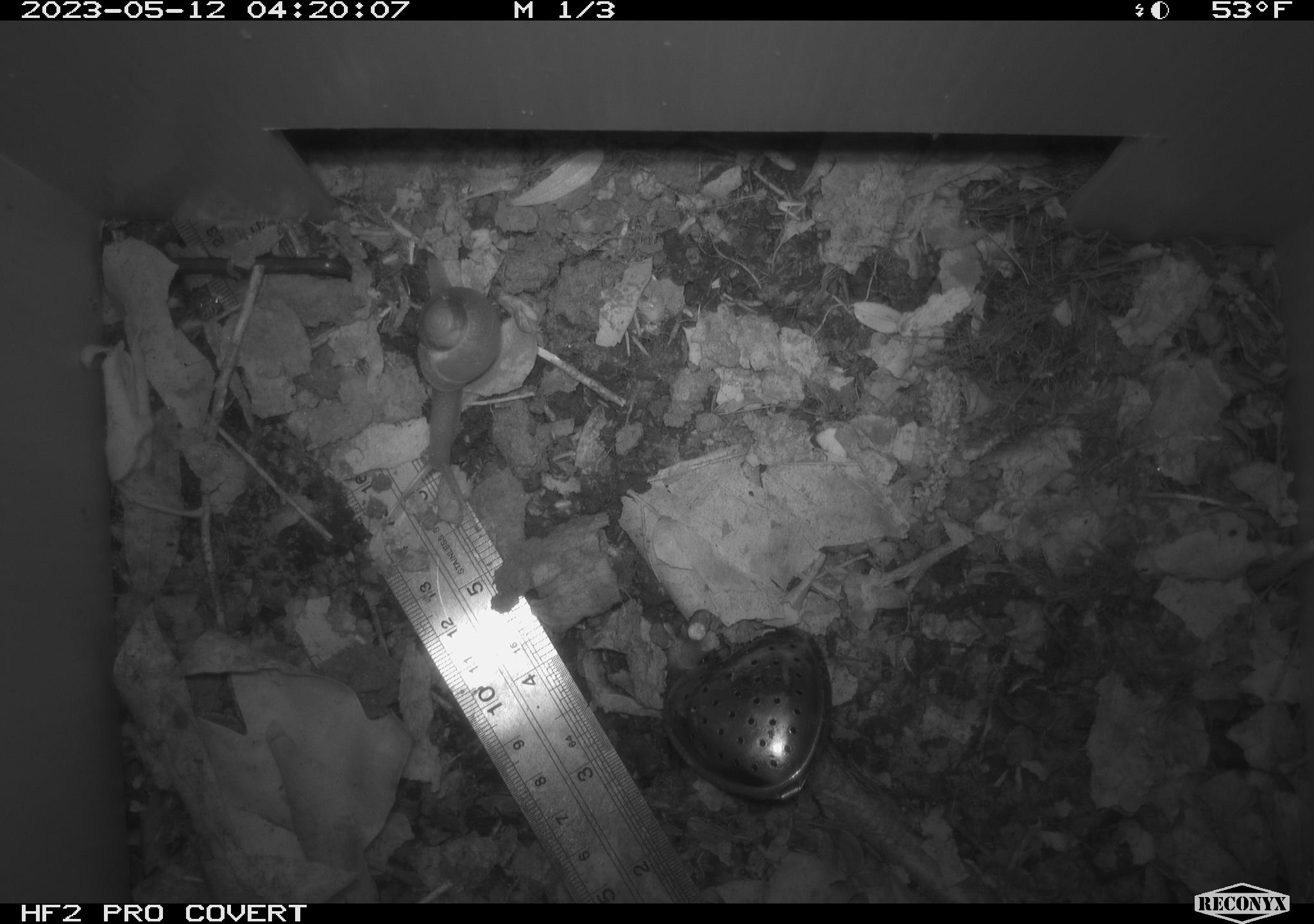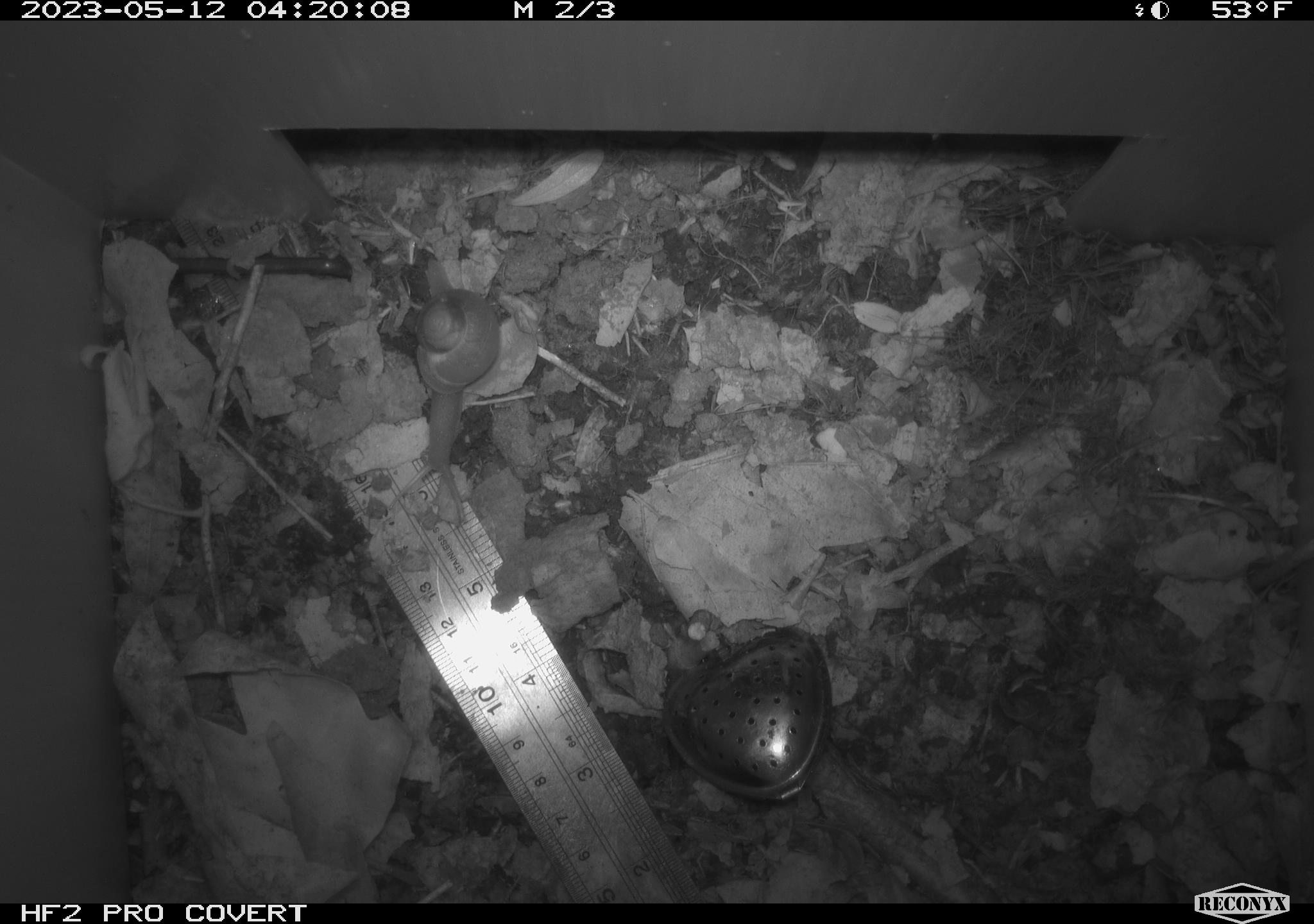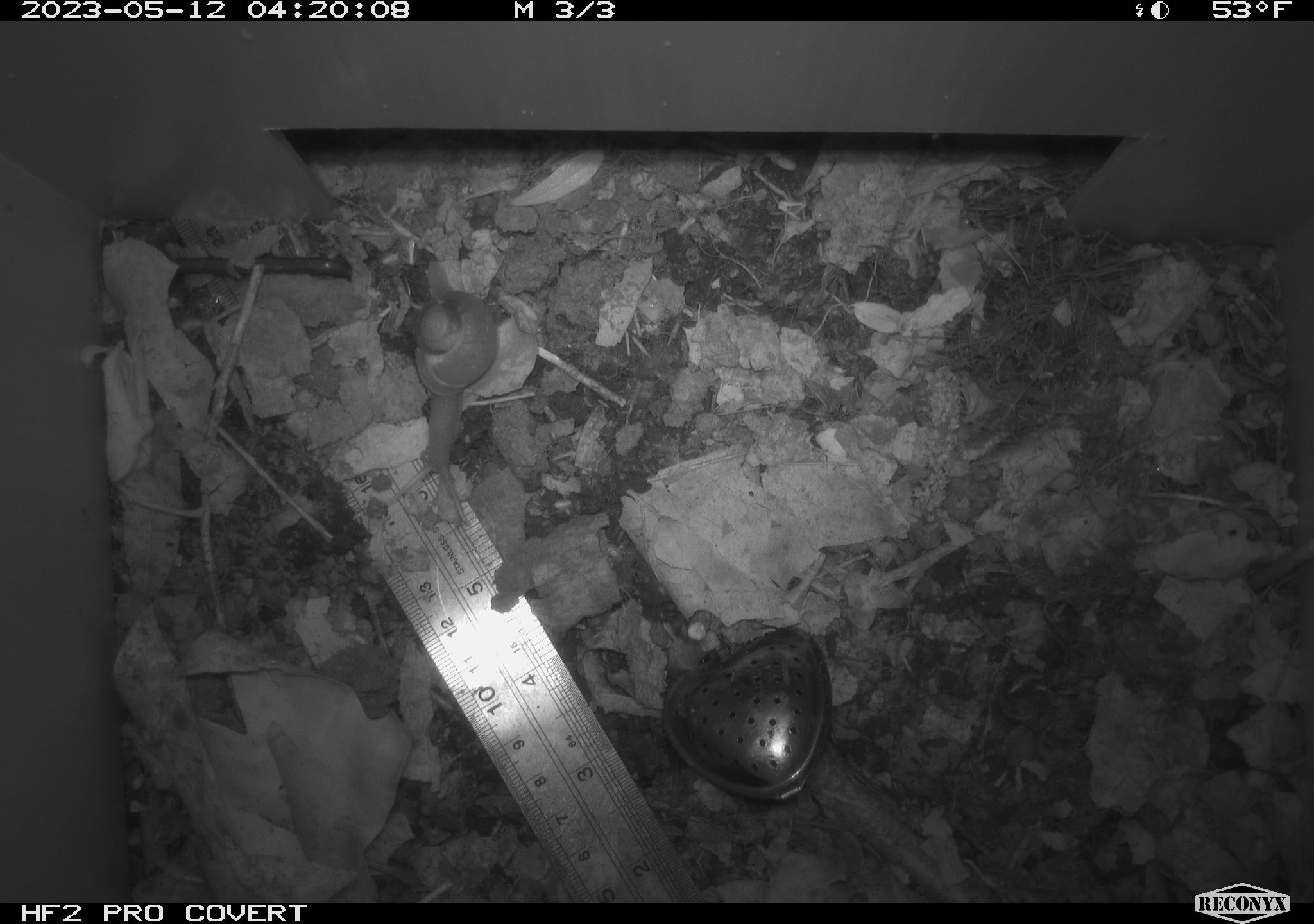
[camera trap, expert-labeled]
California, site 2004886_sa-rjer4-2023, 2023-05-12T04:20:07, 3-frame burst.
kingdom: Animalia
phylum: Mollusca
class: Gastropoda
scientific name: Gastropoda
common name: gastropods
Gastropods (Gastropoda).